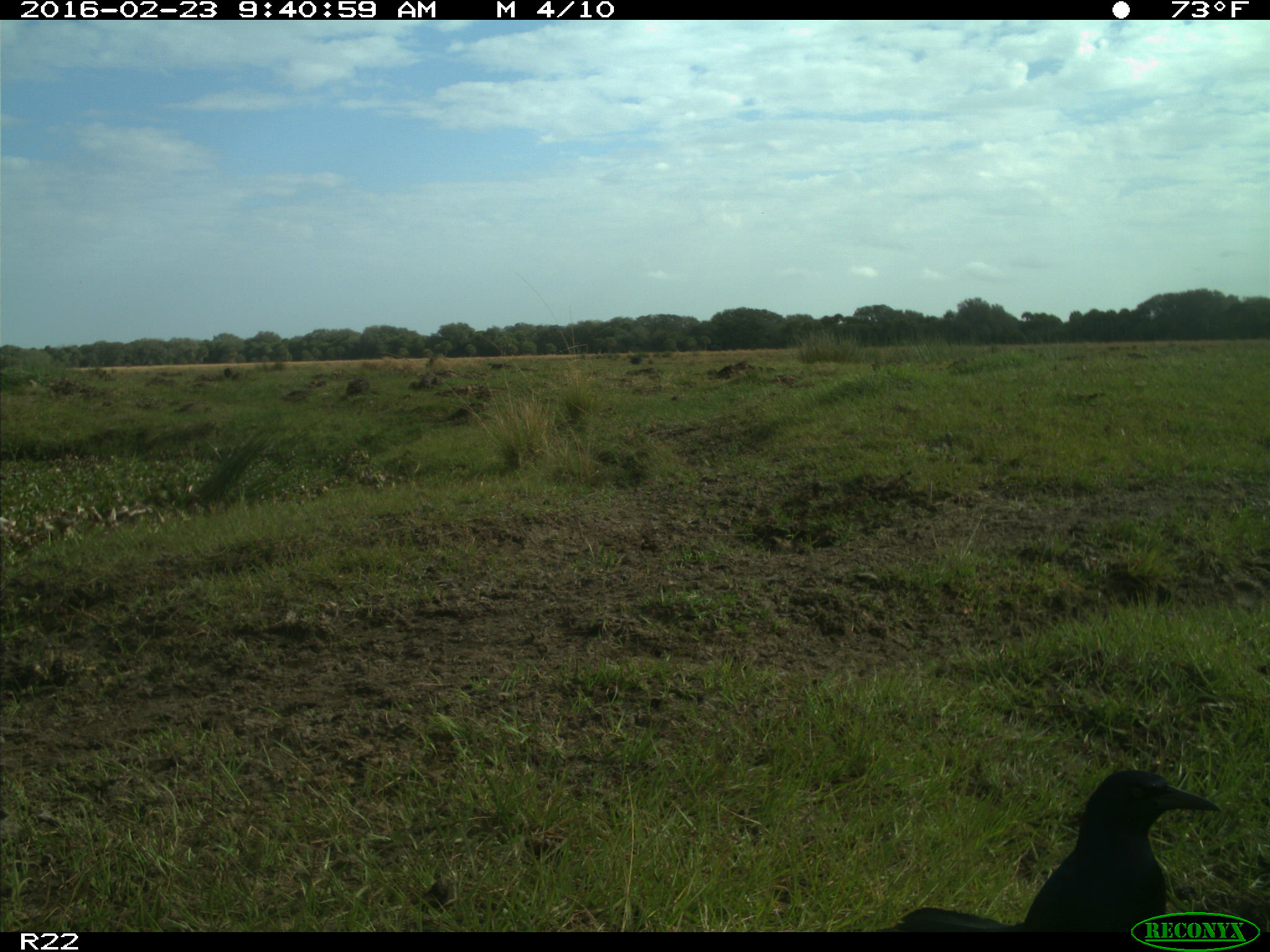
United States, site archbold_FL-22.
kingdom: Animalia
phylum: Chordata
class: Aves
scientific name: Aves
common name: birds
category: unidentified bird